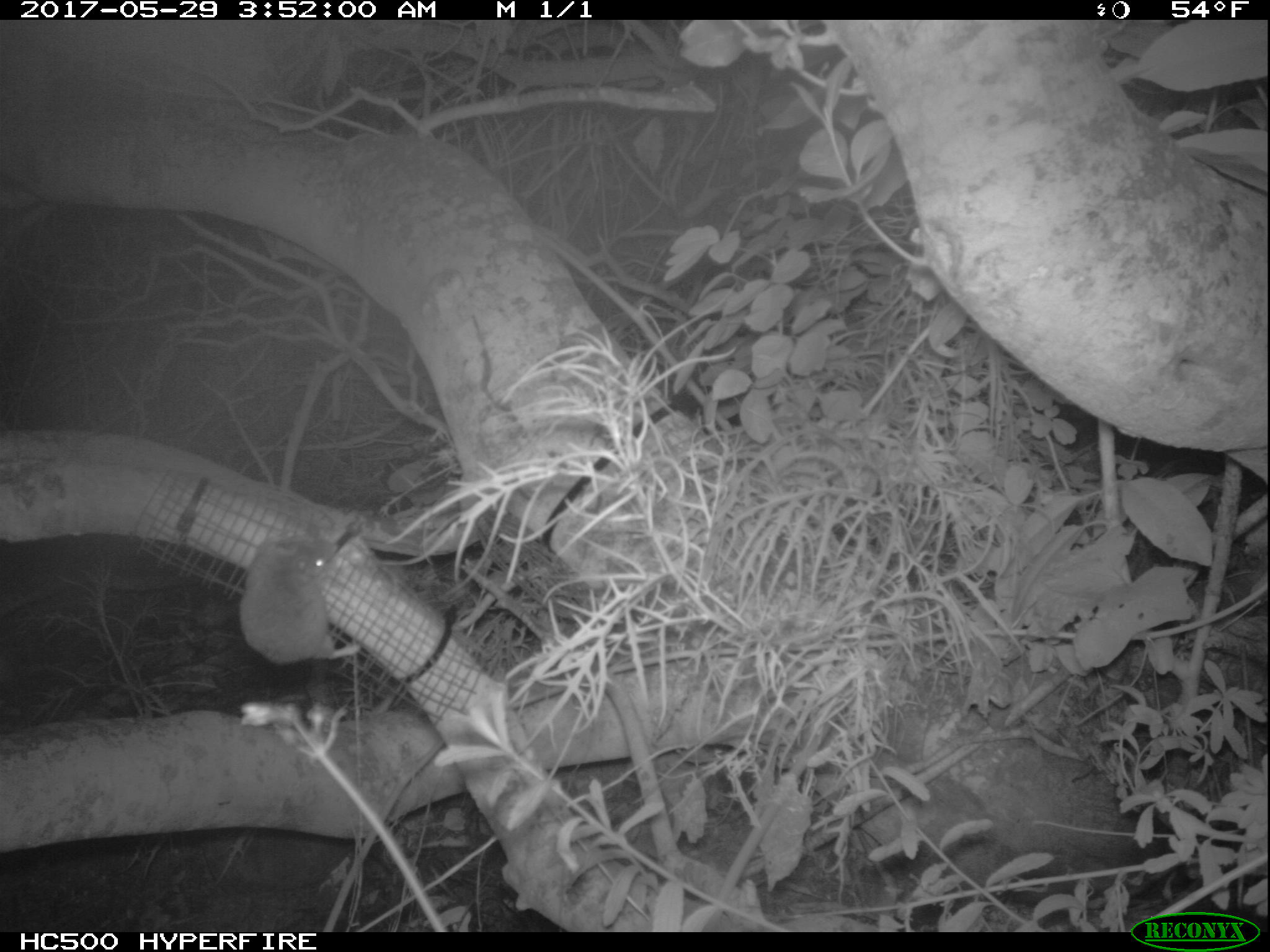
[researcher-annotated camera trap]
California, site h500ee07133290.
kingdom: Animalia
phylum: Chordata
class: Mammalia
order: Rodentia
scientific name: Rodentia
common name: rodent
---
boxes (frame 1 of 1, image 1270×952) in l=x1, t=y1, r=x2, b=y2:
rodent: l=238, t=536, r=362, b=667